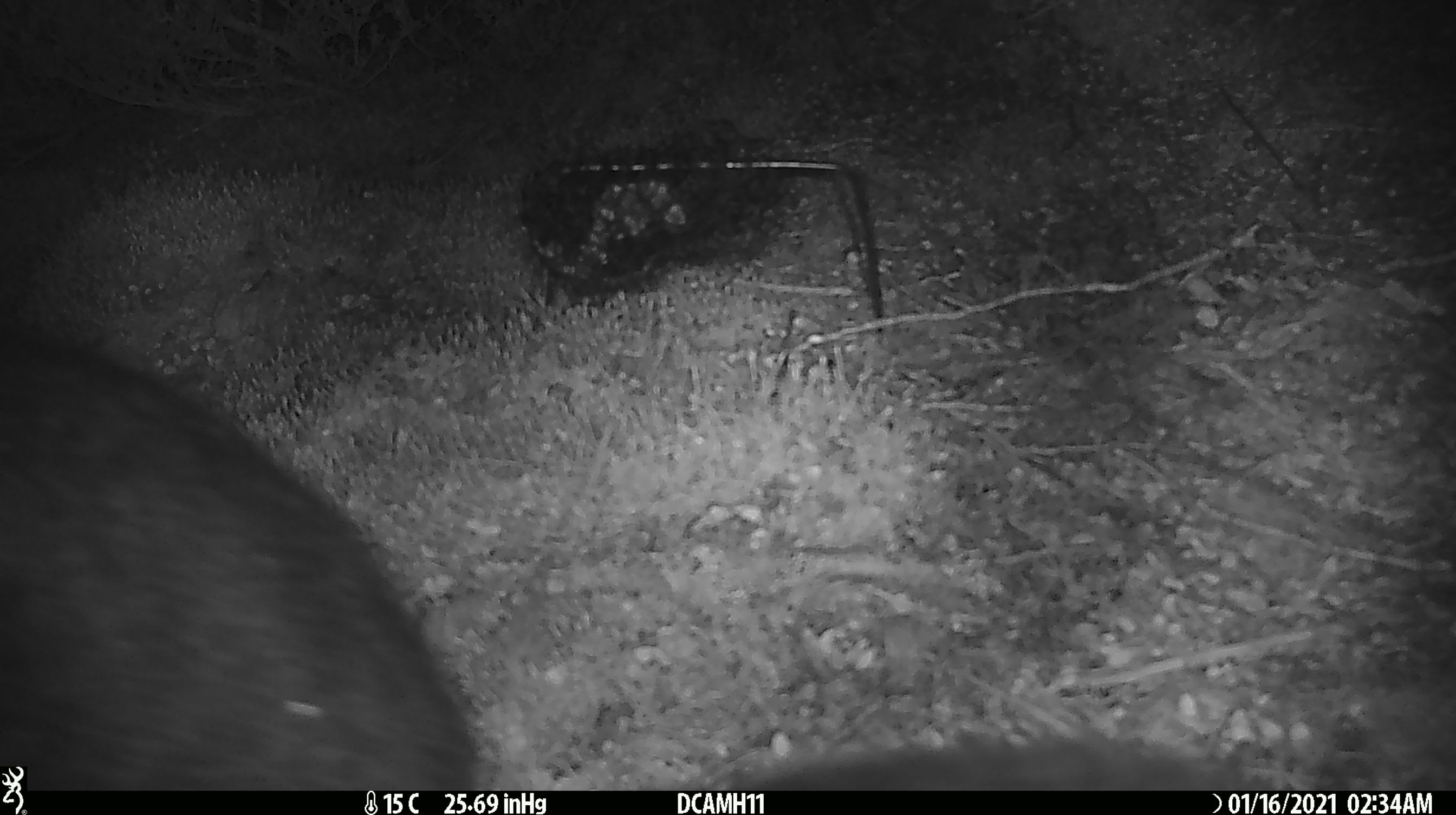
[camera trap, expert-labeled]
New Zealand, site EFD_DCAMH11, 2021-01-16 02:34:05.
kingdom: Animalia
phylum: Chordata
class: Mammalia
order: Diprotodontia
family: Phalangeridae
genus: Trichosurus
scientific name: Trichosurus vulpecula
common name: common brushtail possum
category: possum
Possum (common brushtail possum) (Trichosurus vulpecula).